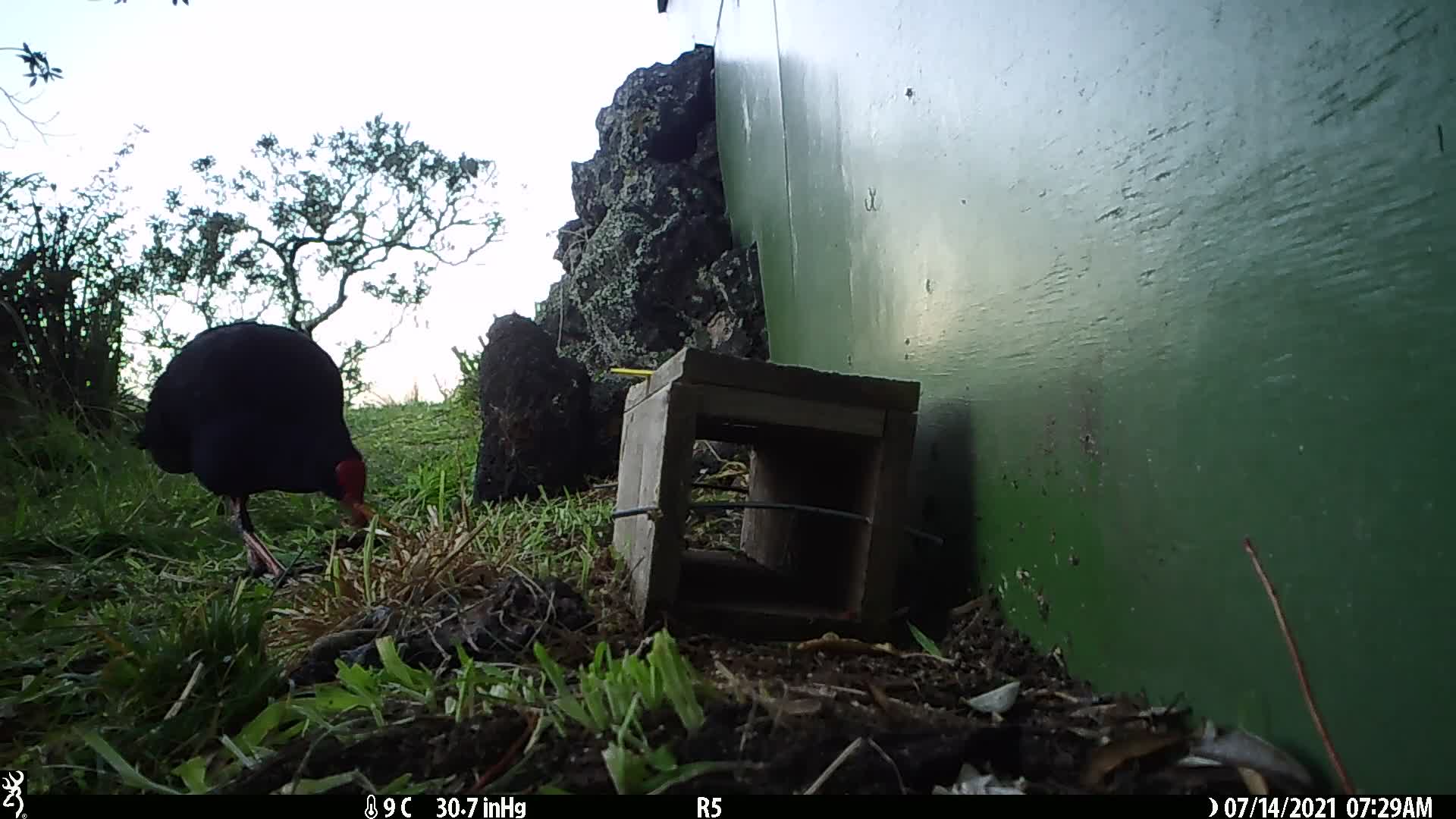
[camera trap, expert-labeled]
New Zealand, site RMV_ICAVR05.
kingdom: Animalia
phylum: Chordata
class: Aves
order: Gruiformes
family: Rallidae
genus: Porphyrio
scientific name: Porphyrio melanotus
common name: australasian swamphen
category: pukeko